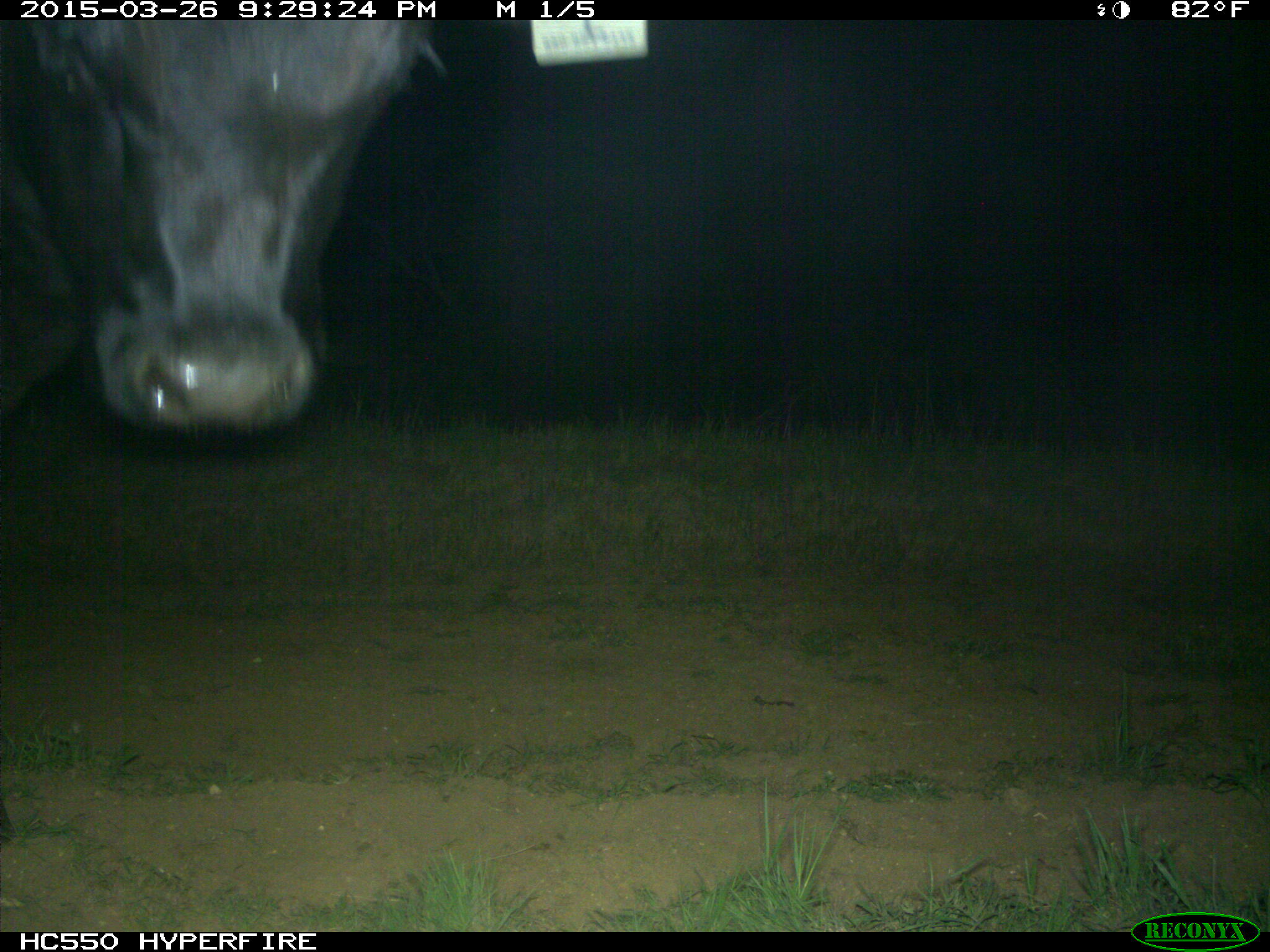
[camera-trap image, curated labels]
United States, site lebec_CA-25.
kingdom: Animalia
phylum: Chordata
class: Mammalia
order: Artiodactyla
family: Bovidae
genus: Bos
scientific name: Bos taurus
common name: domestic cow